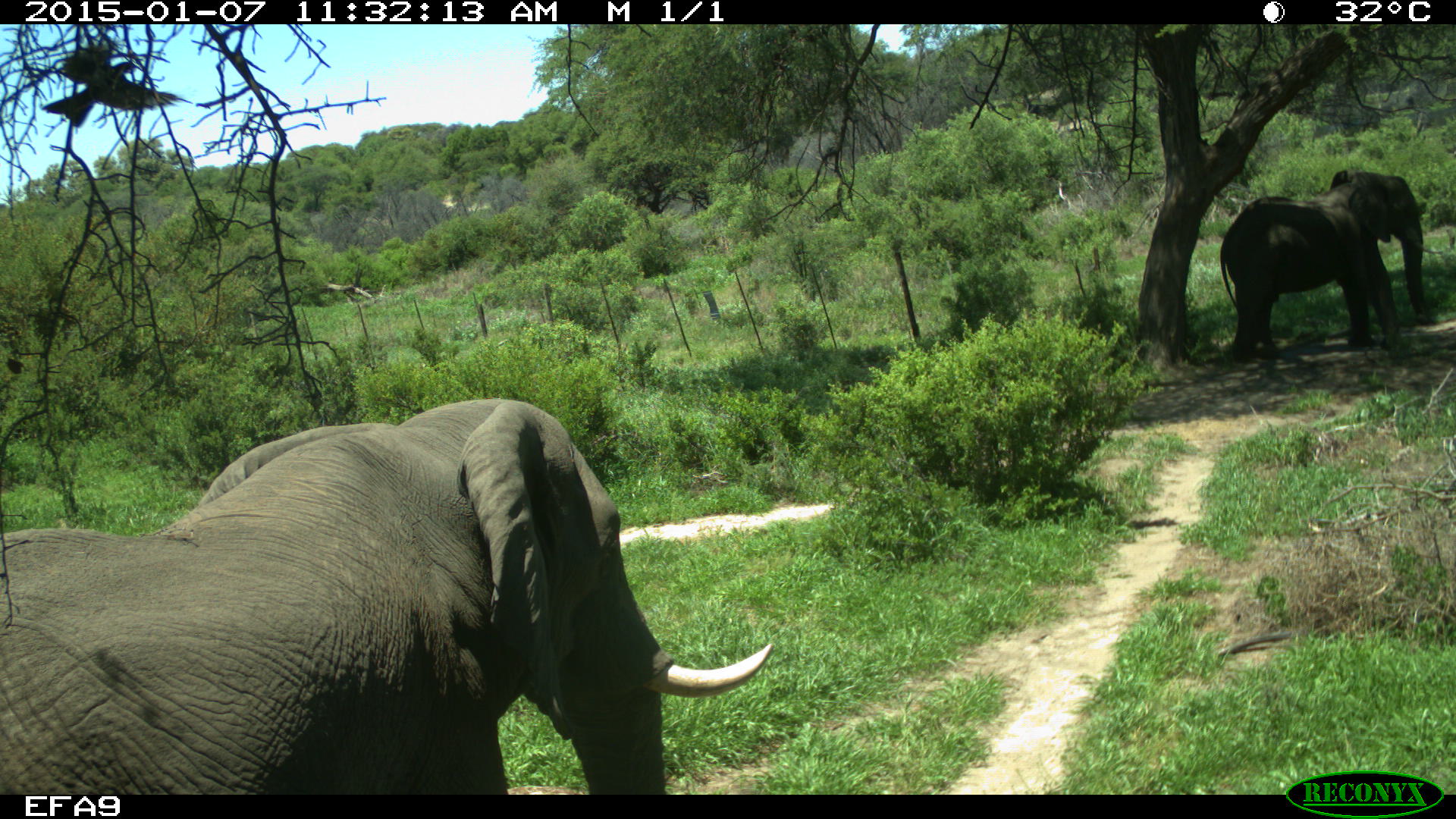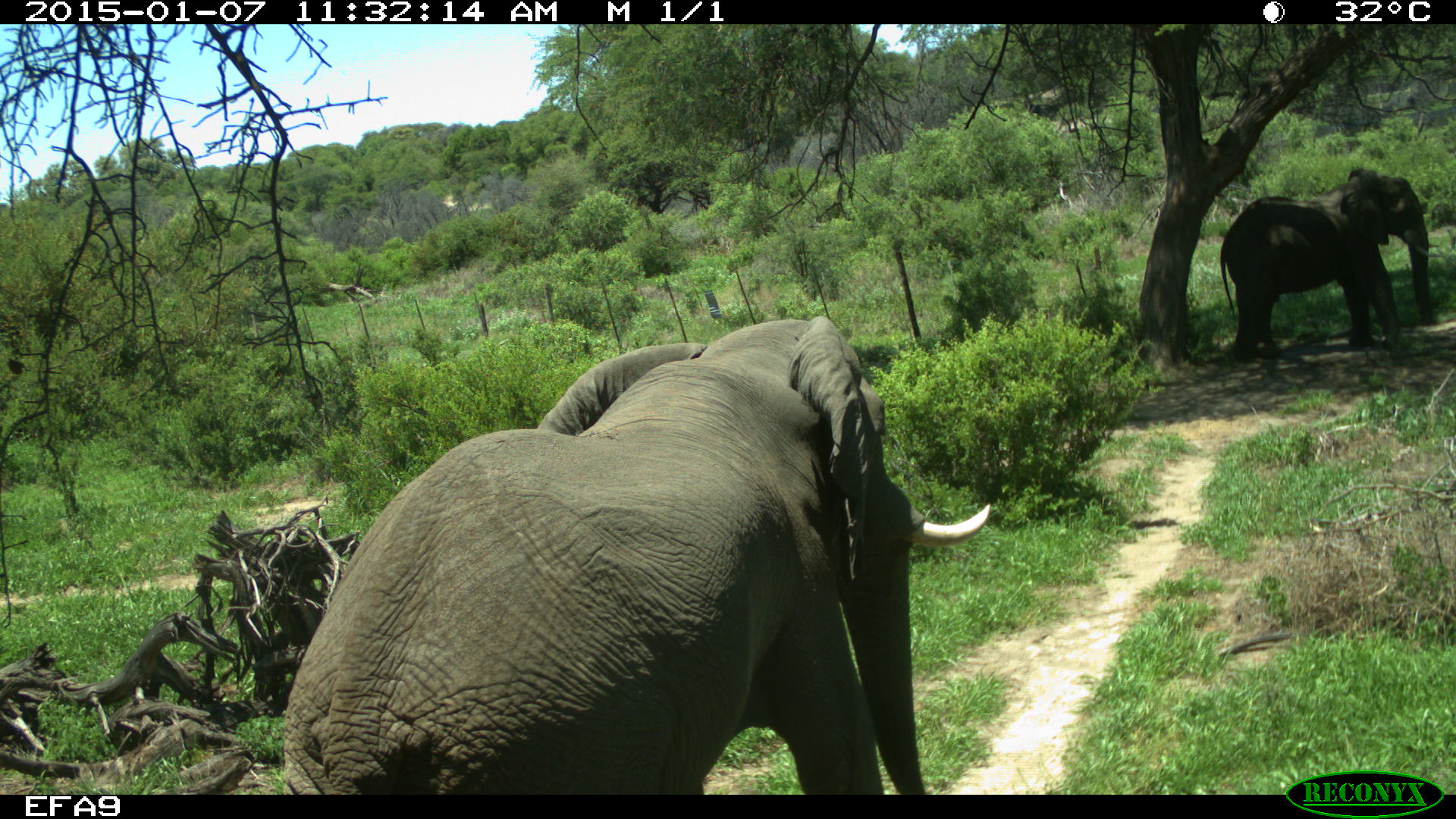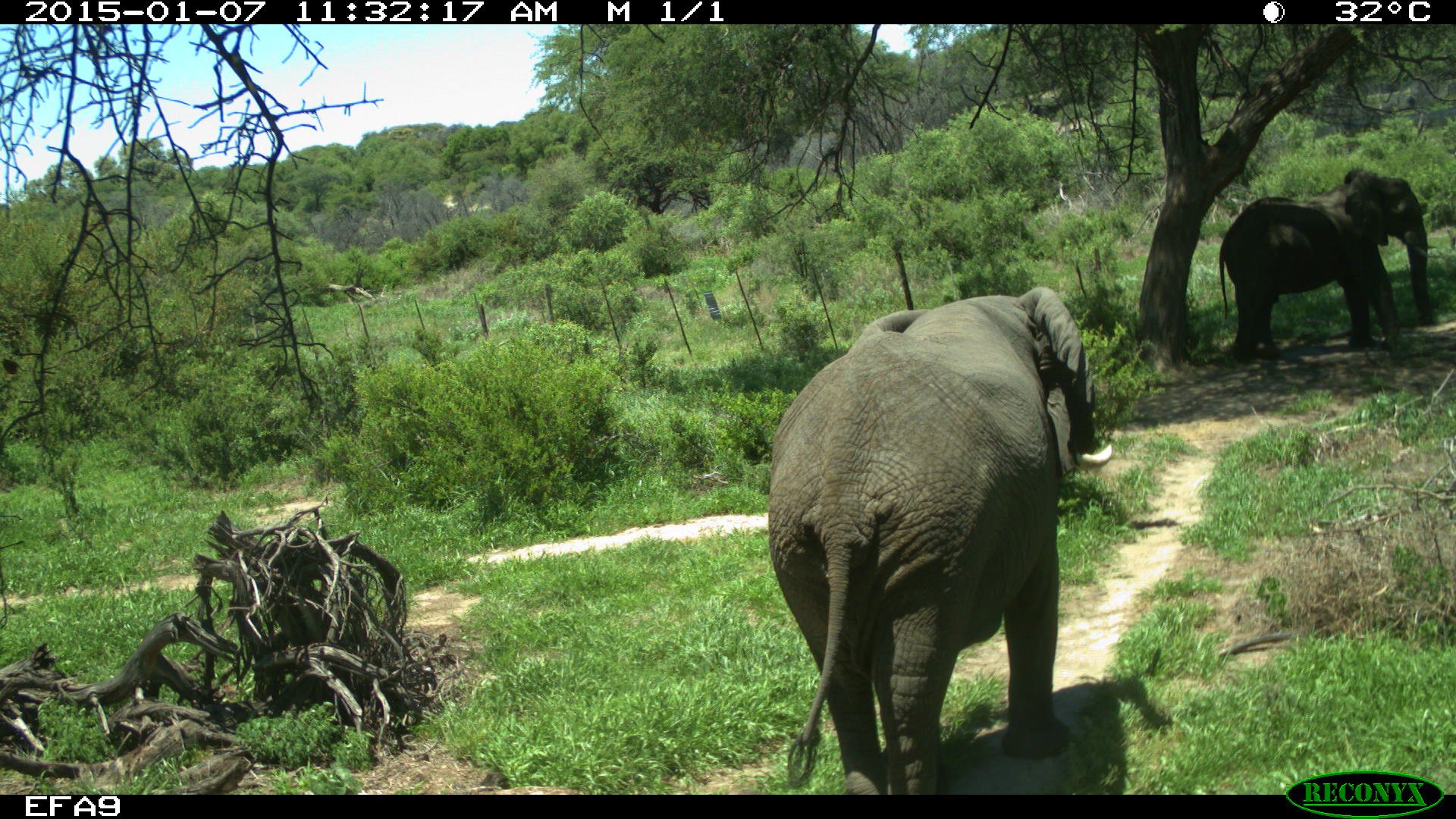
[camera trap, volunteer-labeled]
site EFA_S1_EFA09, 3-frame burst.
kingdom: Animalia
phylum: Chordata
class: Mammalia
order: Proboscidea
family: Elephantidae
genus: Loxodonta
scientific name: Loxodonta africana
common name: african bush elephant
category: elephant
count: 2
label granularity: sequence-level